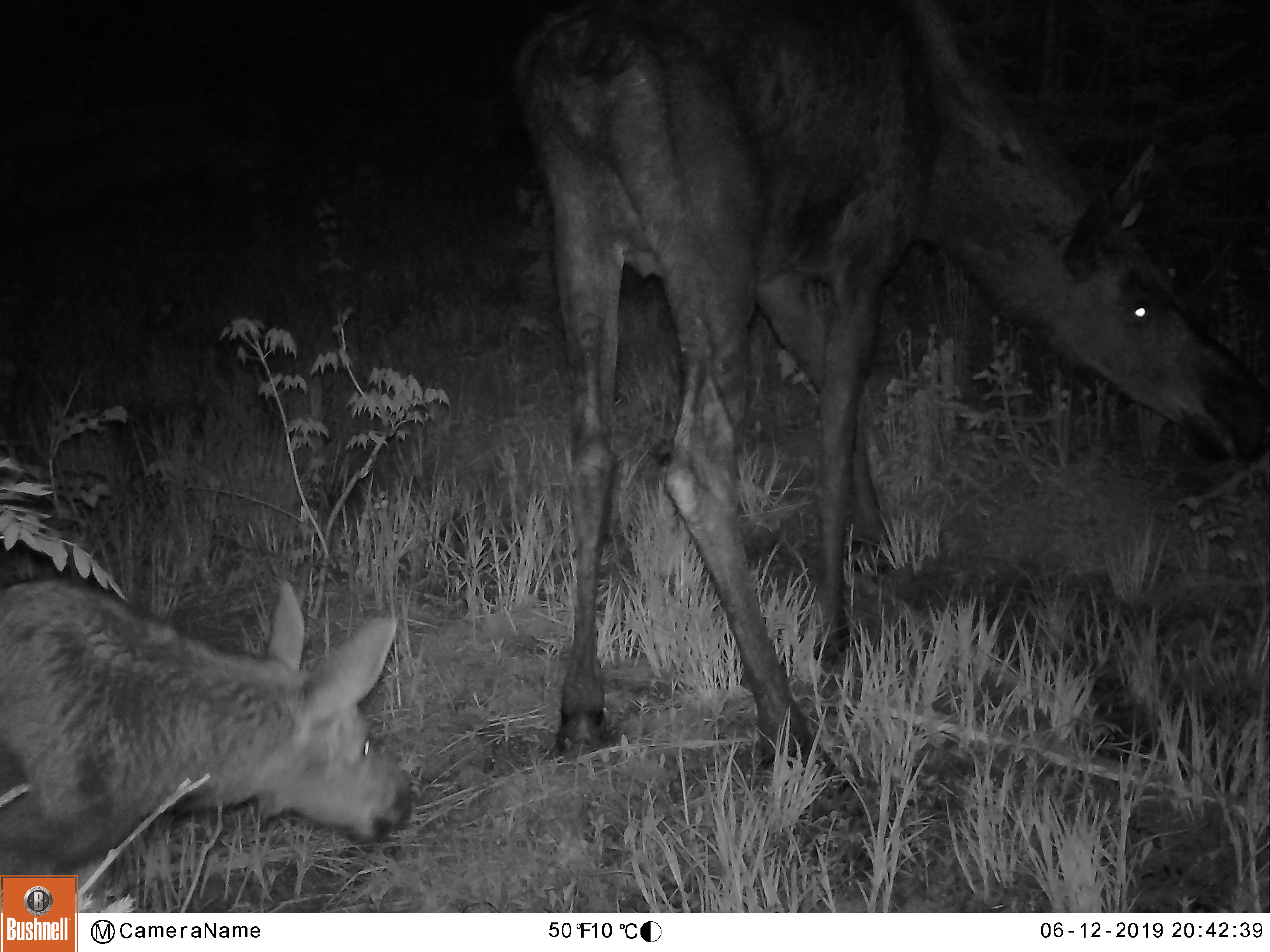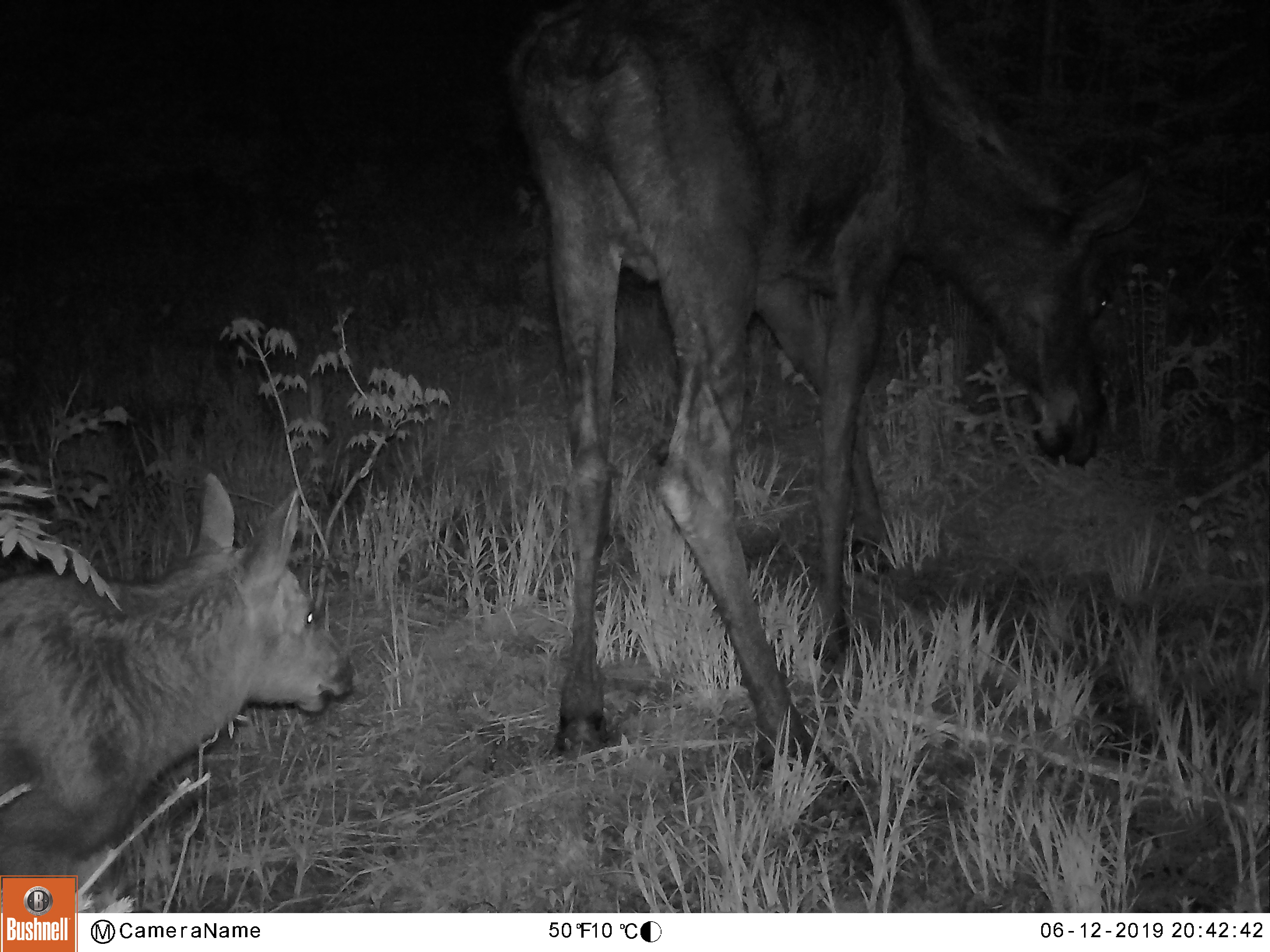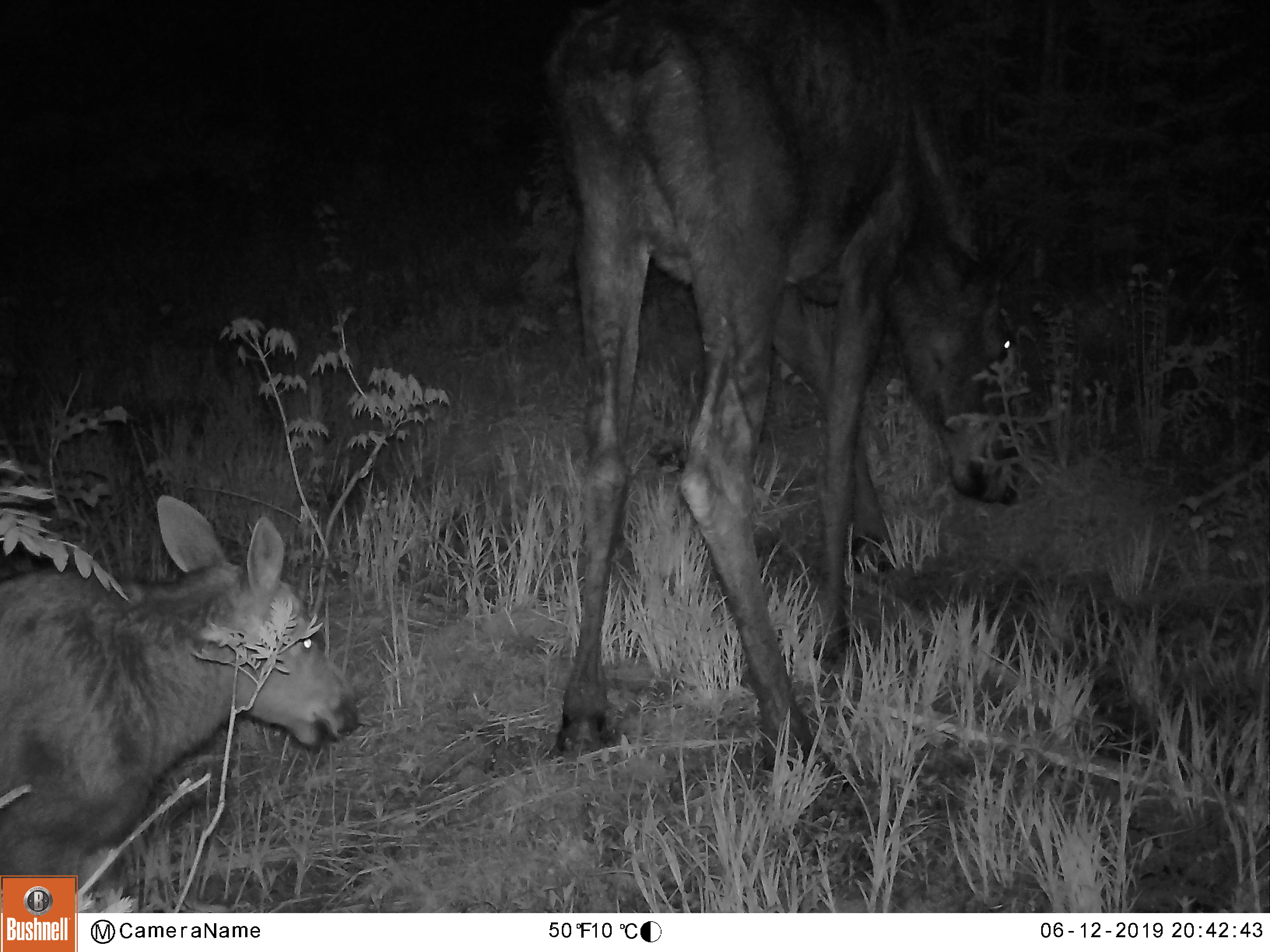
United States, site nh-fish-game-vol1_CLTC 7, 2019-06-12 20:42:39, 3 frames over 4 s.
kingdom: Animalia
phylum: Chordata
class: Mammalia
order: Artiodactyla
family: Cervidae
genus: Alces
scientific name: Alces alces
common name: moose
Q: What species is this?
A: Moose (Alces alces).